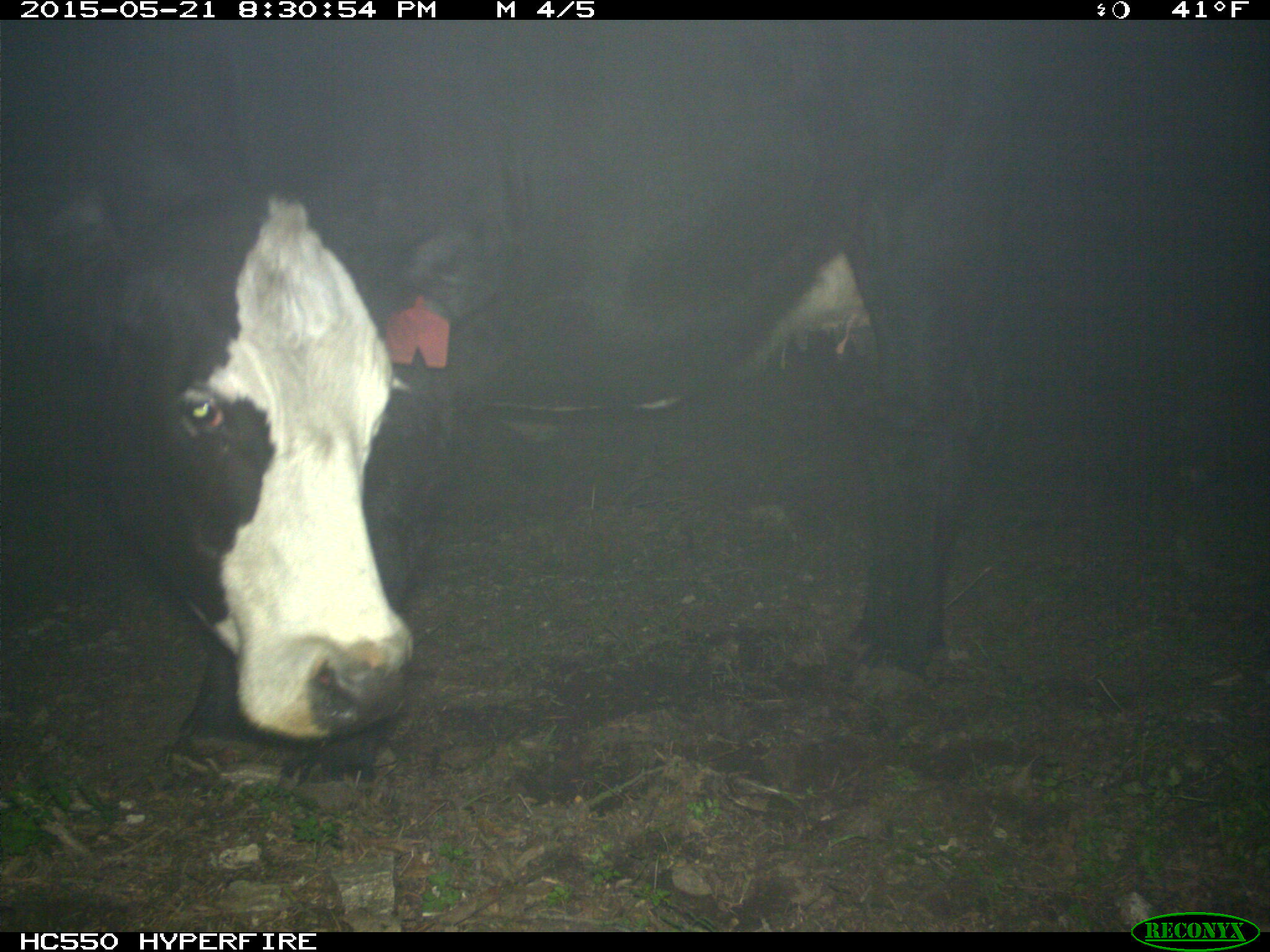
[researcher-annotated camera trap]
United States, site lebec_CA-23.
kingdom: Animalia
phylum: Chordata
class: Mammalia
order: Artiodactyla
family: Bovidae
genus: Bos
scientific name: Bos taurus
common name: domestic cow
Bos taurus (domestic cow).